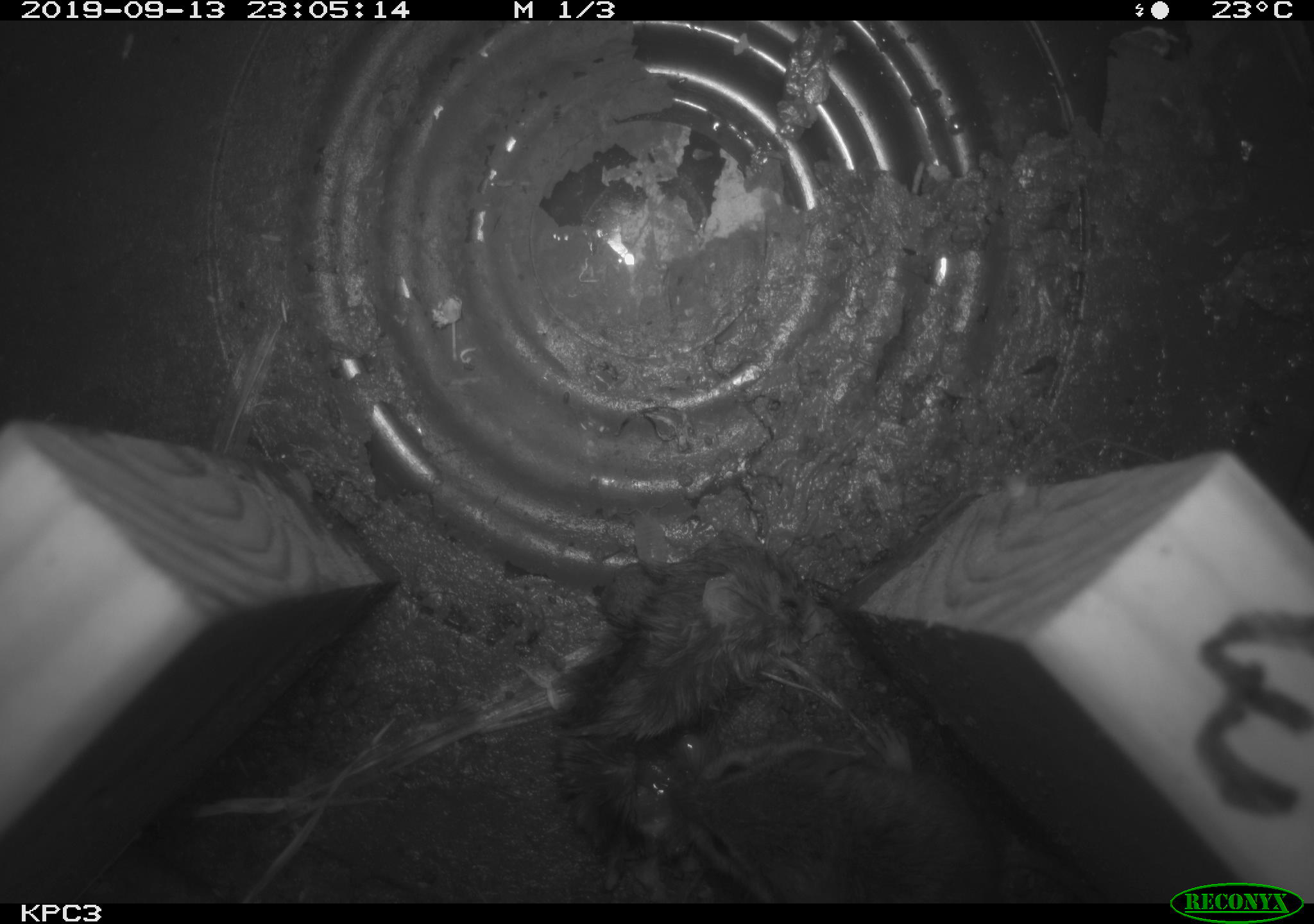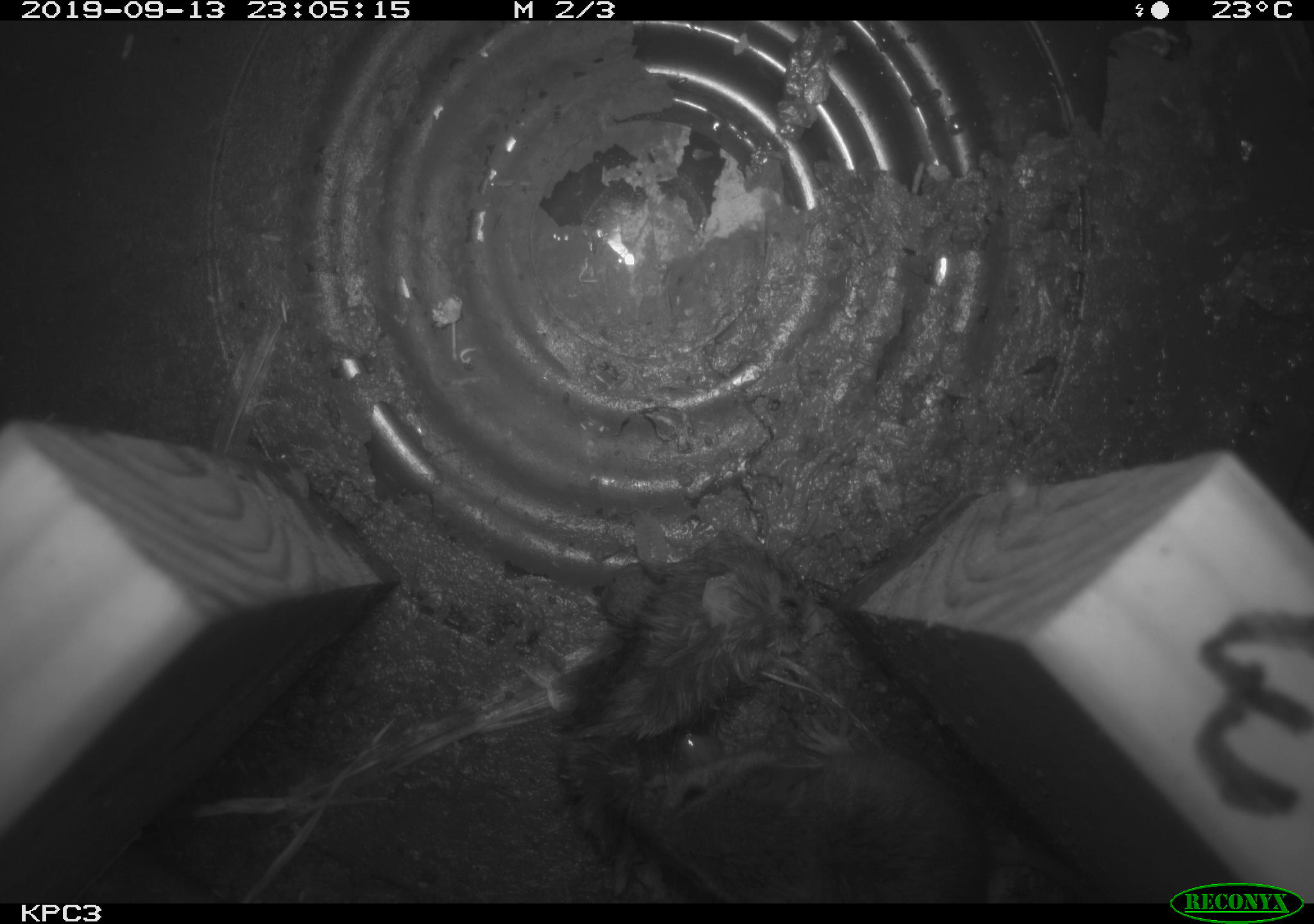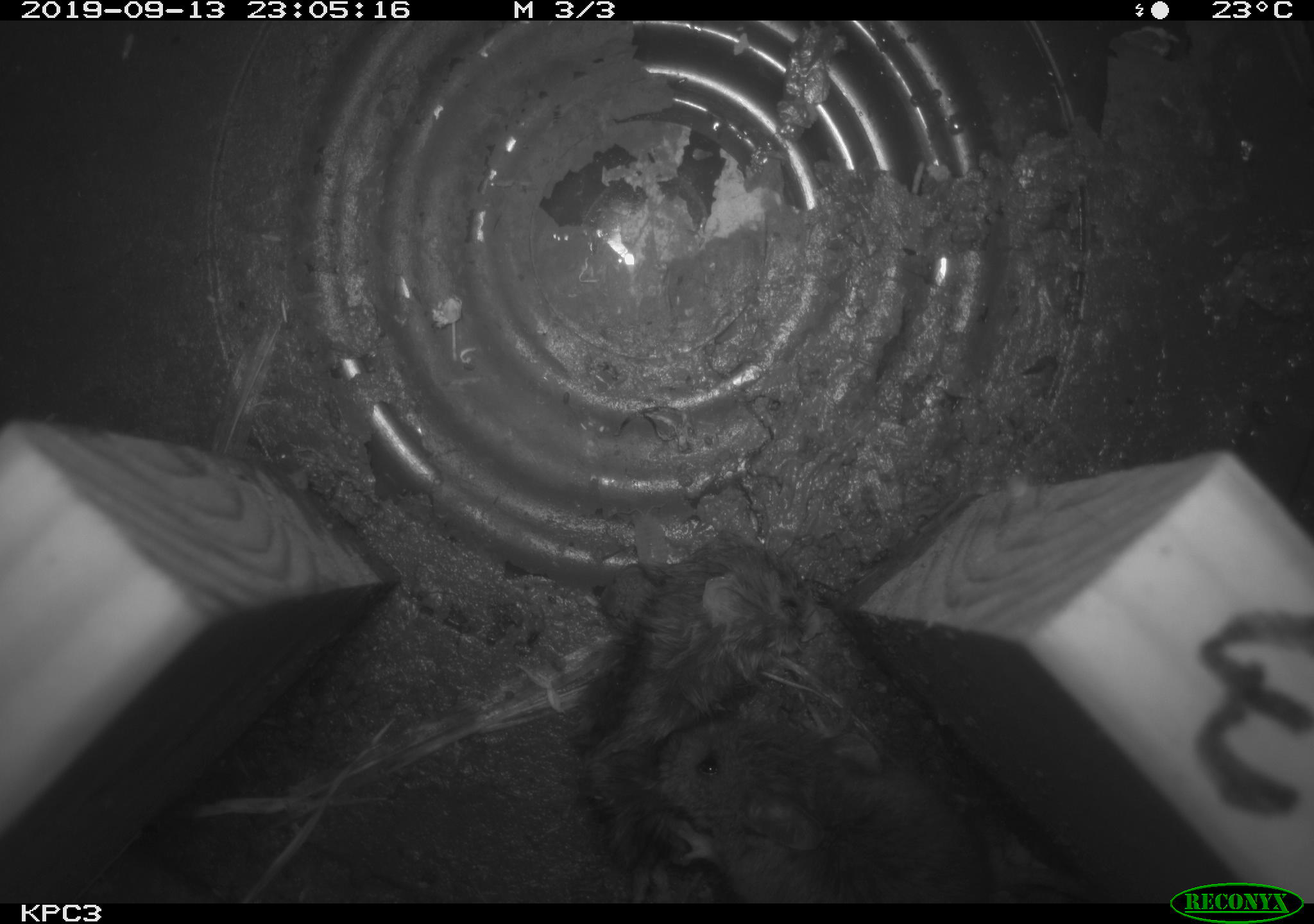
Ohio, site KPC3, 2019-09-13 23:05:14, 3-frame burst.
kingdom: Animalia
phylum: Chordata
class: Mammalia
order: Rodentia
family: Cricetidae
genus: Peromyscus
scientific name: Peromyscus leucopus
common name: white-footed mouse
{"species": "white-footed mouse (Peromyscus leucopus)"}